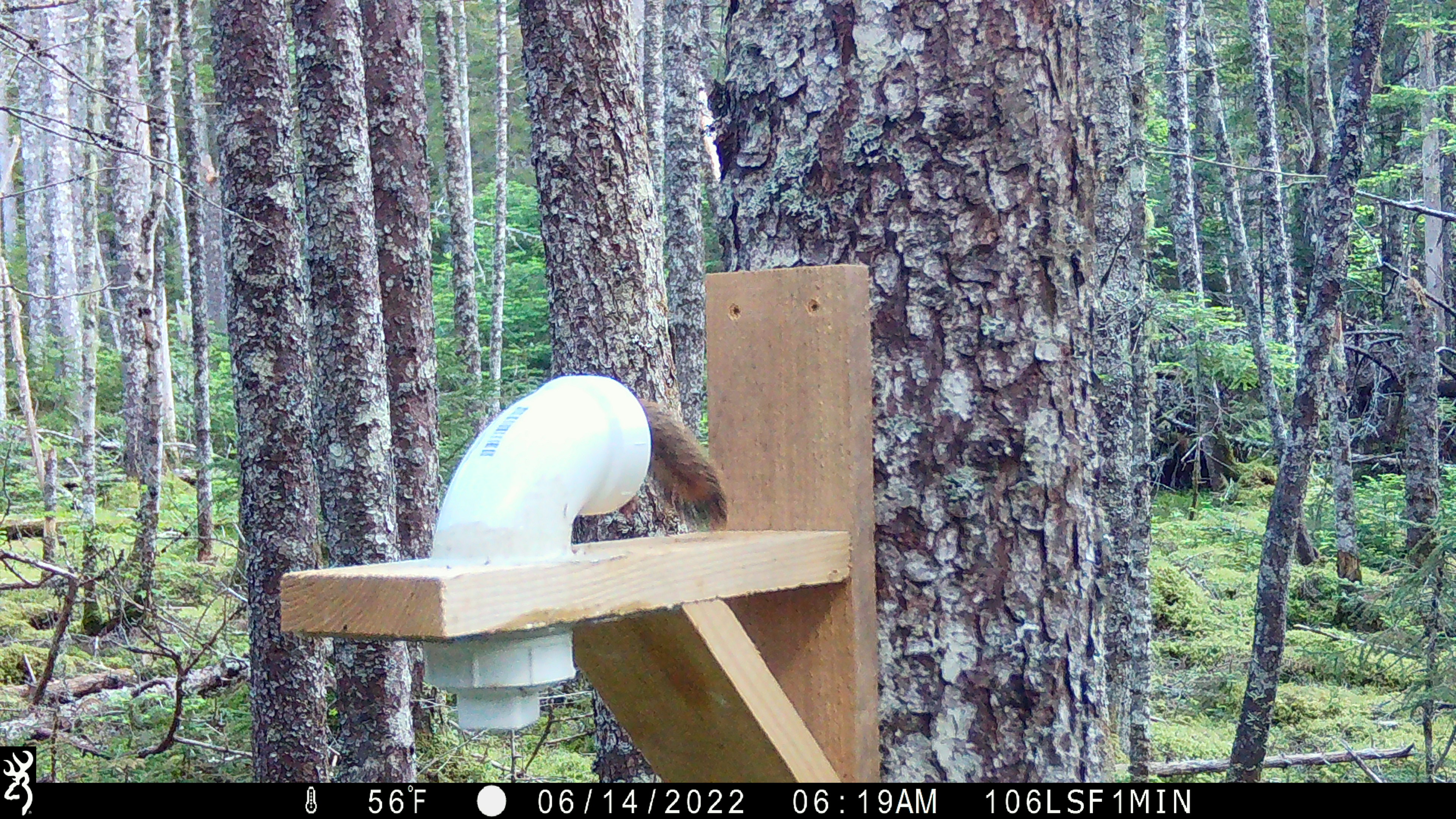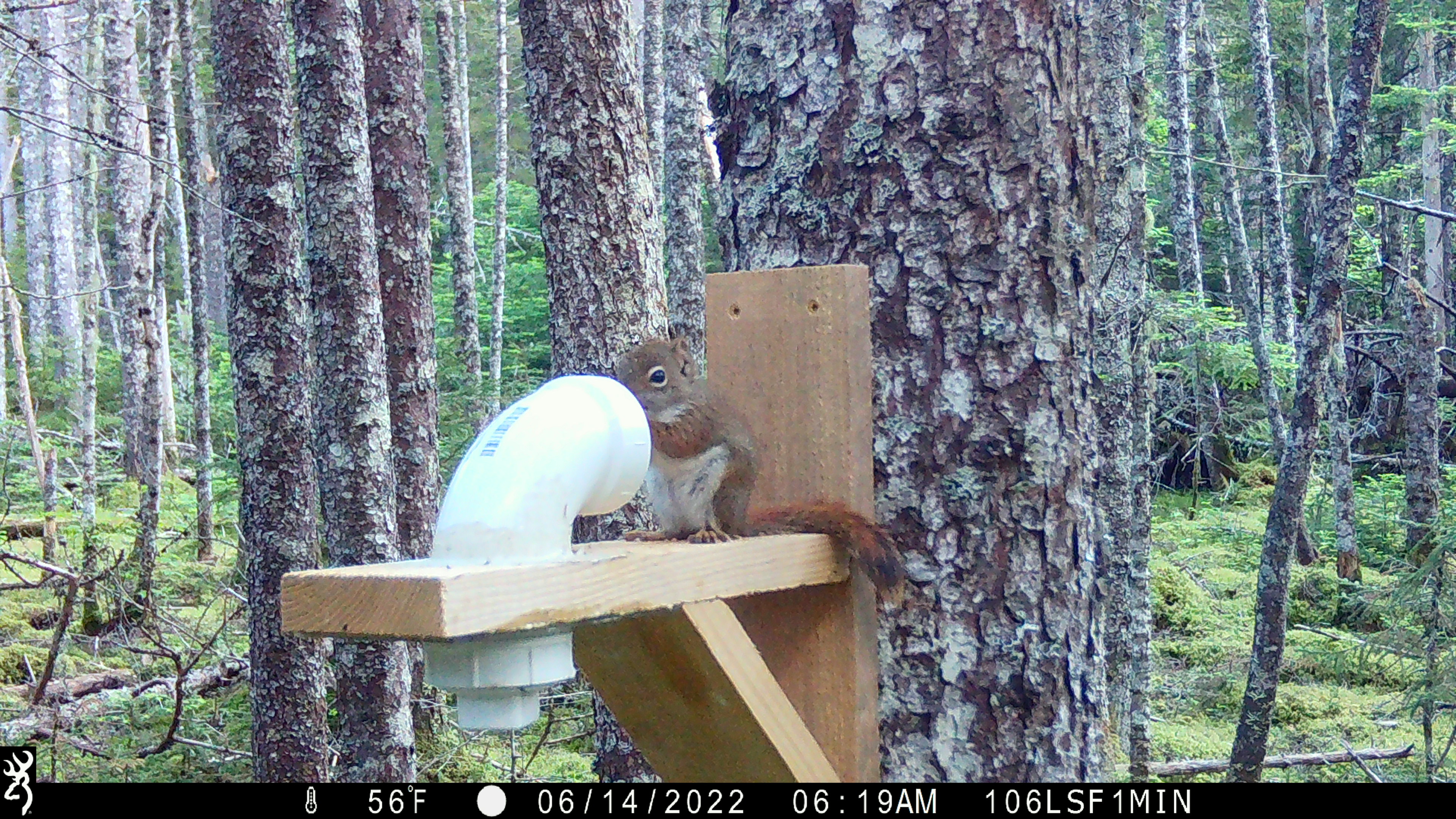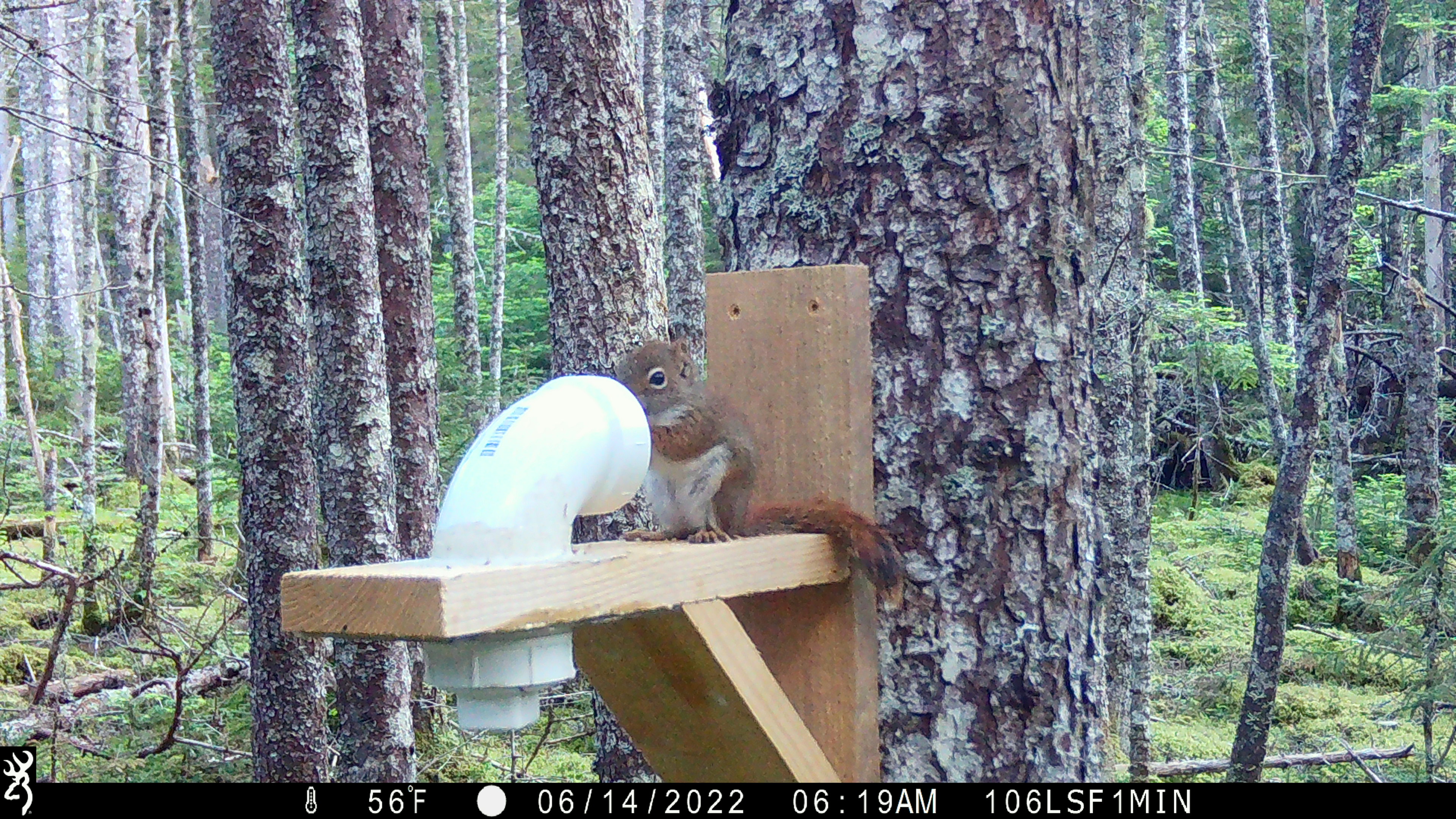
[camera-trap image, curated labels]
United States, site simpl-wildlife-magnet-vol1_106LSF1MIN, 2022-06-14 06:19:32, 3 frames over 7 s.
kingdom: Animalia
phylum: Chordata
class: Mammalia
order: Rodentia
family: Sciuridae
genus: Tamiasciurus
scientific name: Tamiasciurus hudsonicus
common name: red squirrel